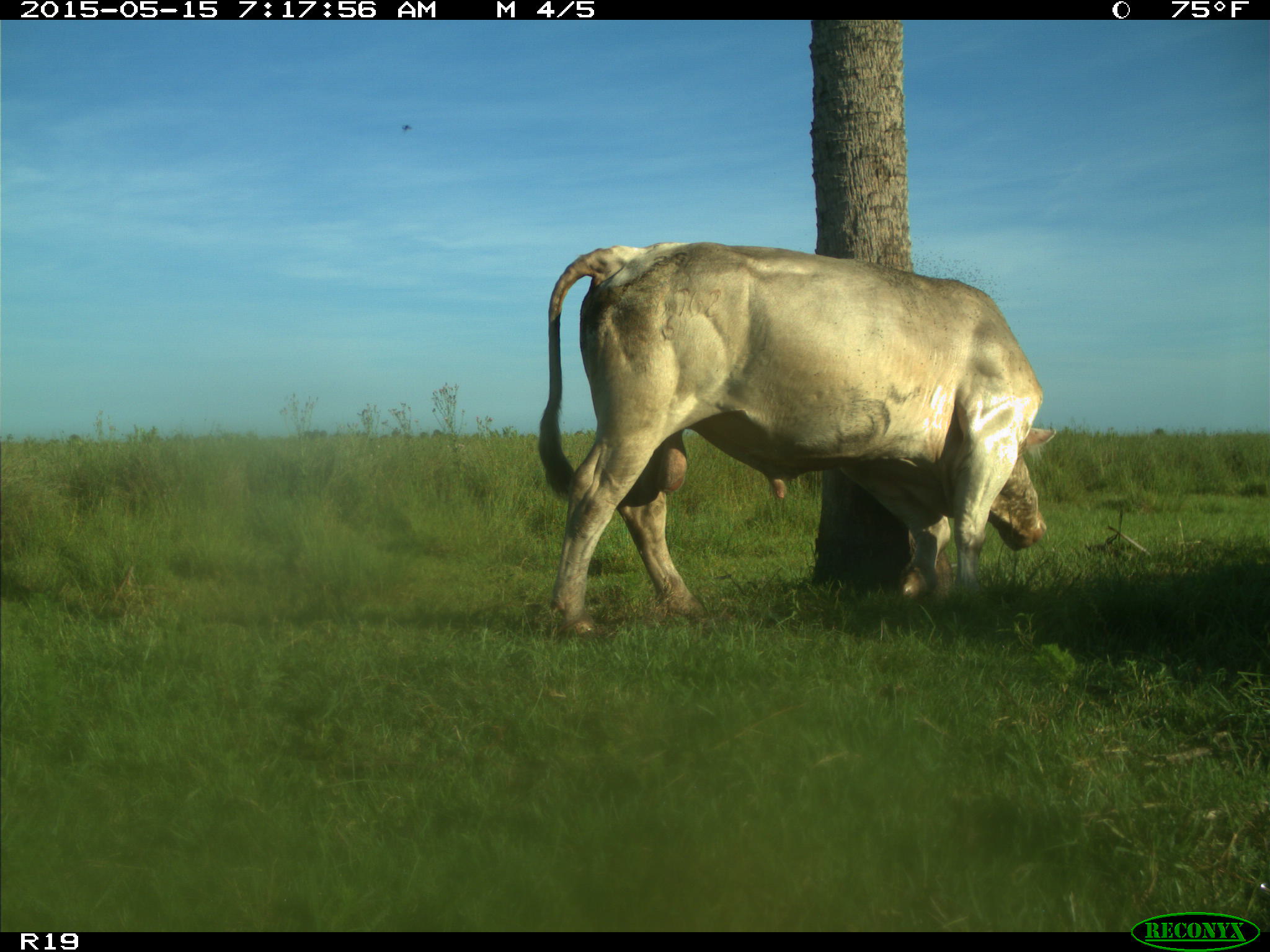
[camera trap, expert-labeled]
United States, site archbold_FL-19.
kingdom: Animalia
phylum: Chordata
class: Mammalia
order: Artiodactyla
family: Bovidae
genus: Bos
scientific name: Bos taurus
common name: domestic cow